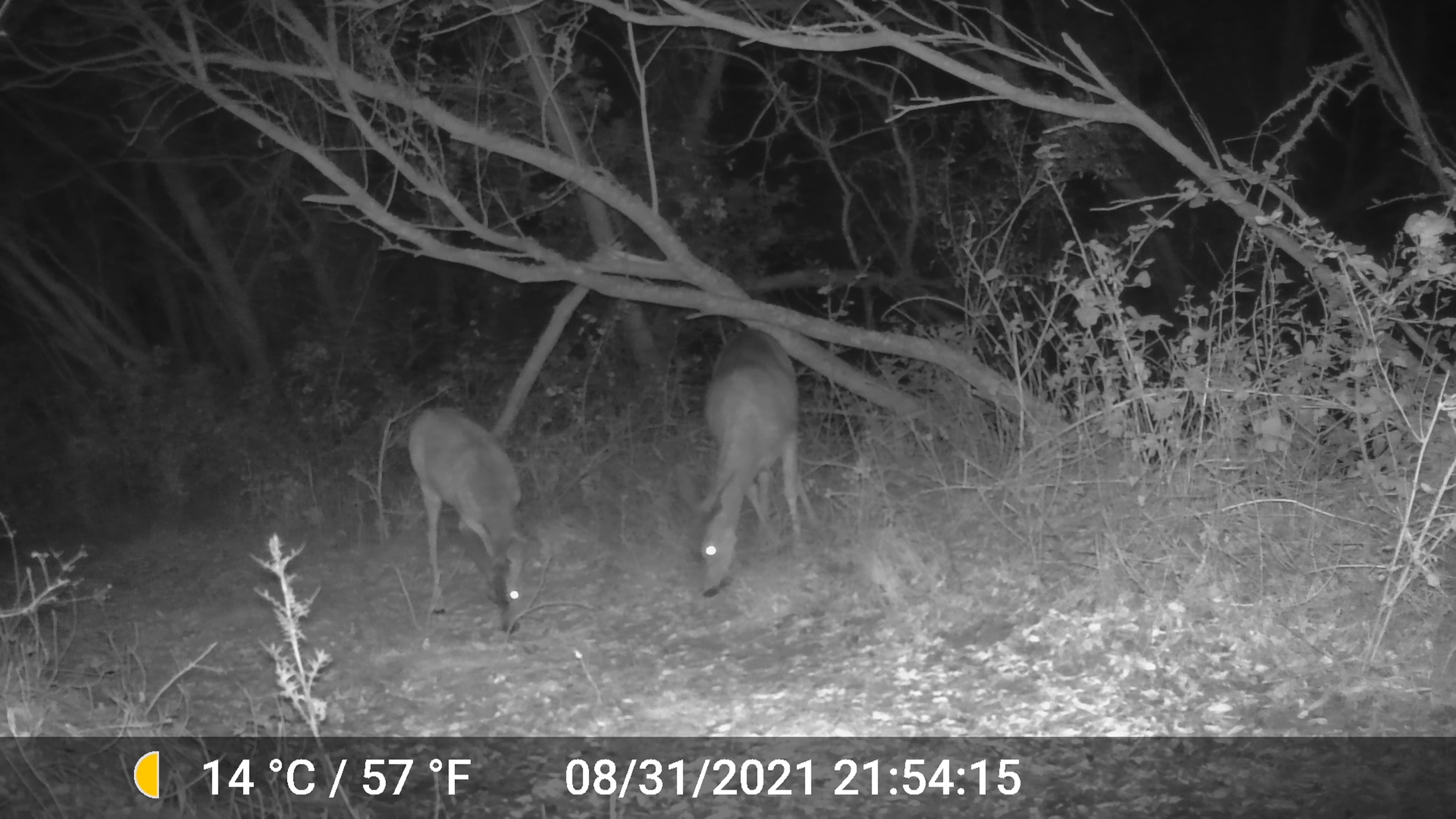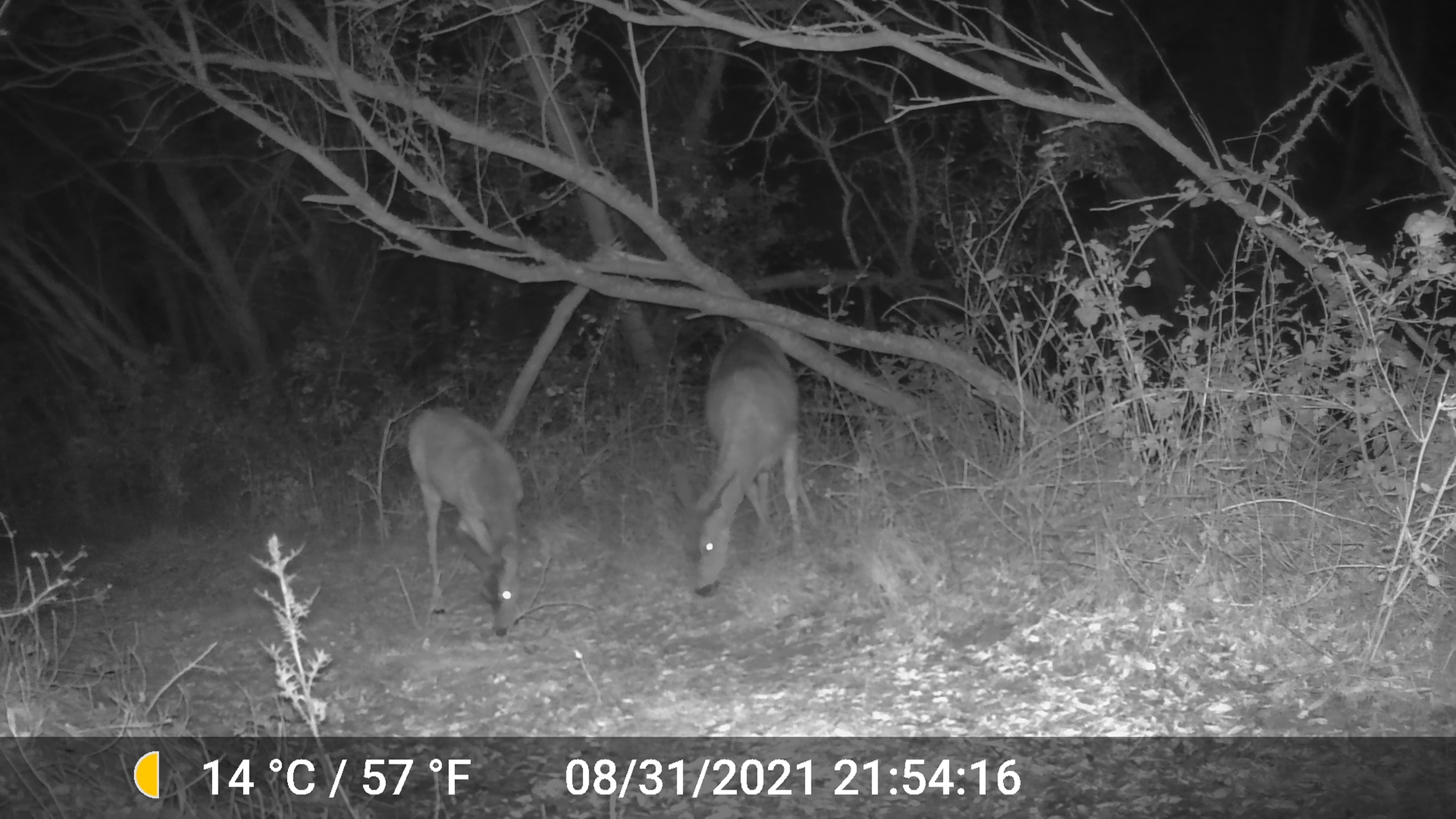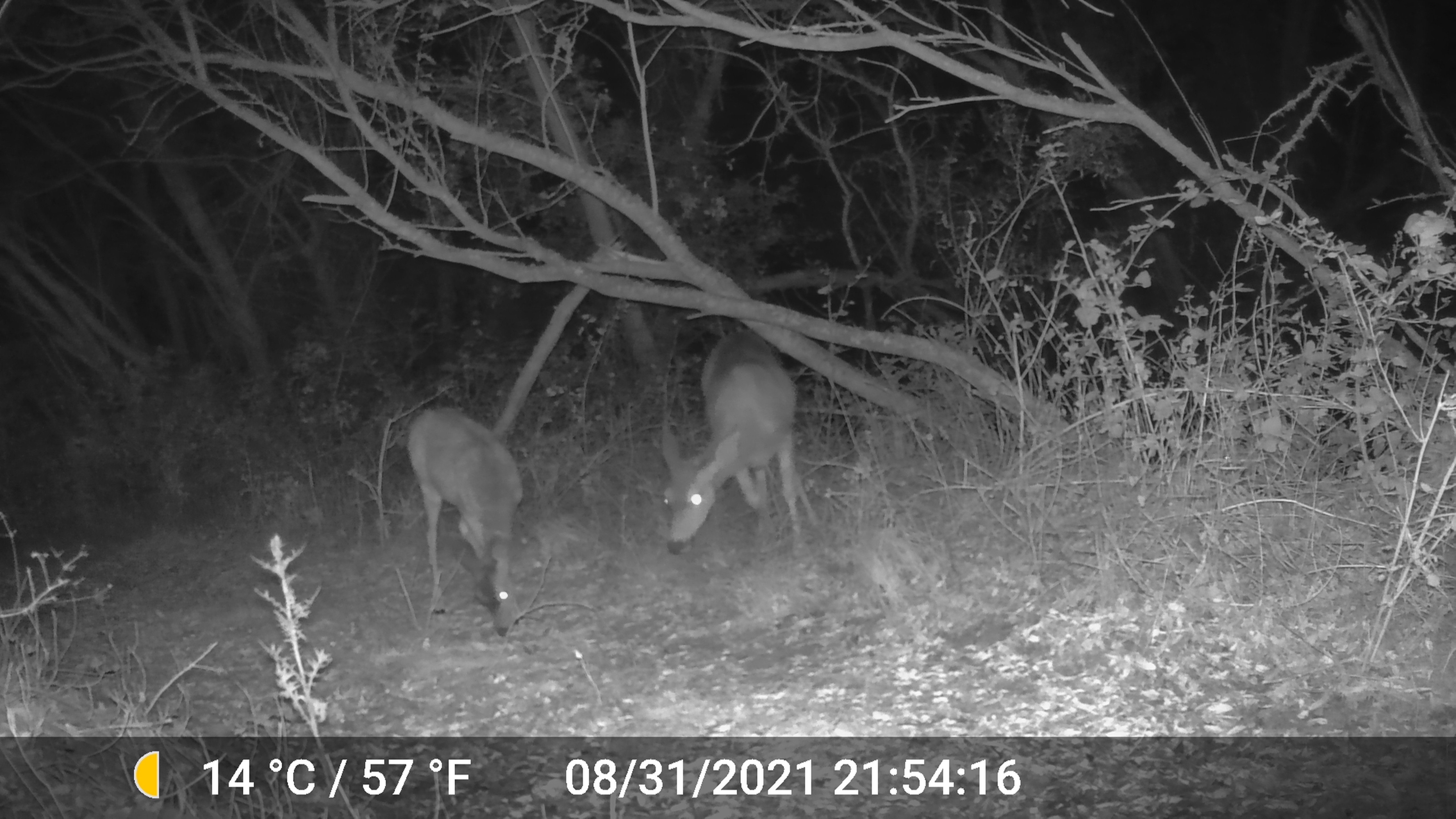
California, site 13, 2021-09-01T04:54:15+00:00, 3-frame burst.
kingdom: Animalia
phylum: Chordata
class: Mammalia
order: Artiodactyla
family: Cervidae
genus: Odocoileus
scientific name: Odocoileus hemionus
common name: mule deer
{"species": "mule deer (Odocoileus hemionus)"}